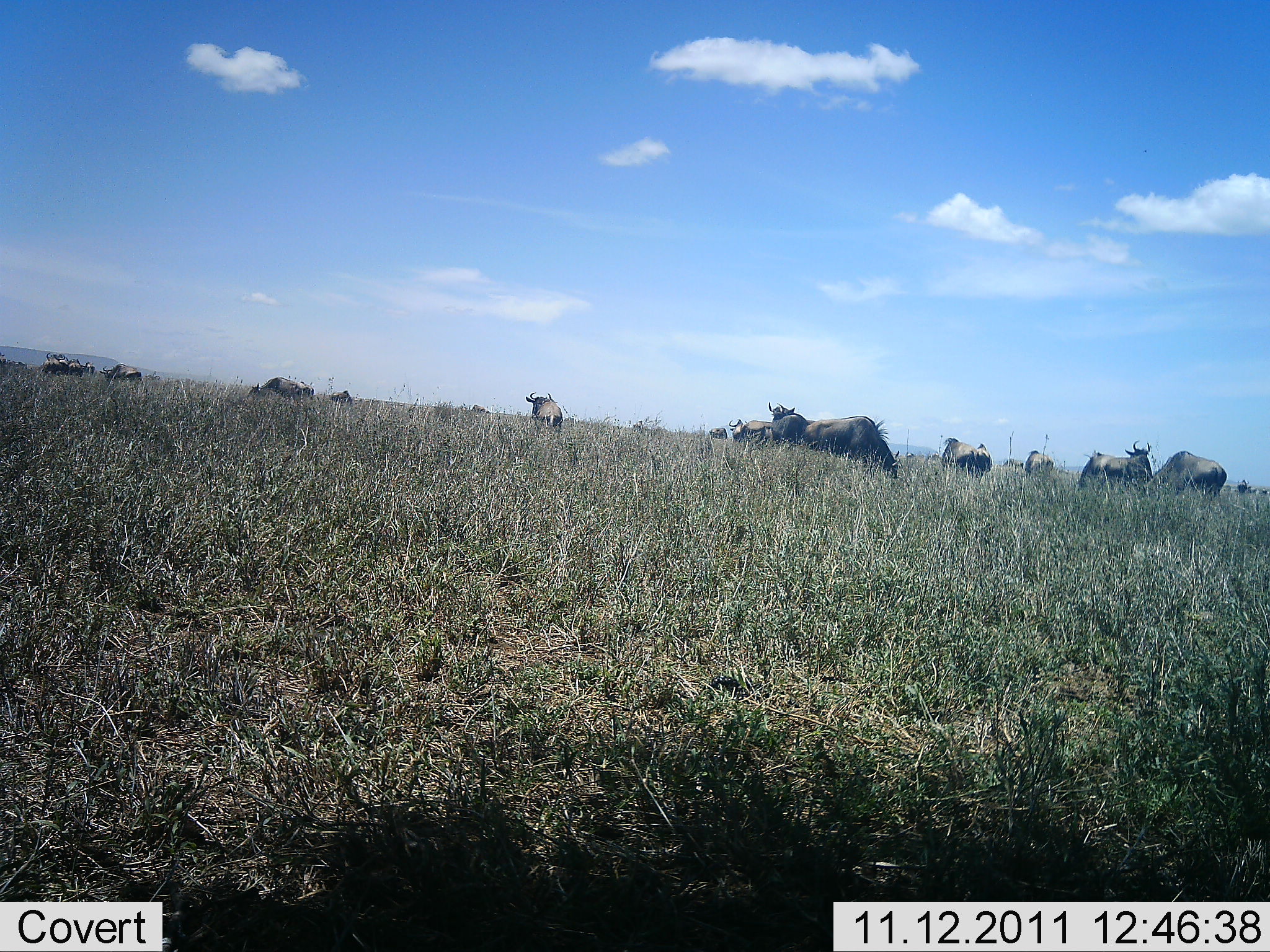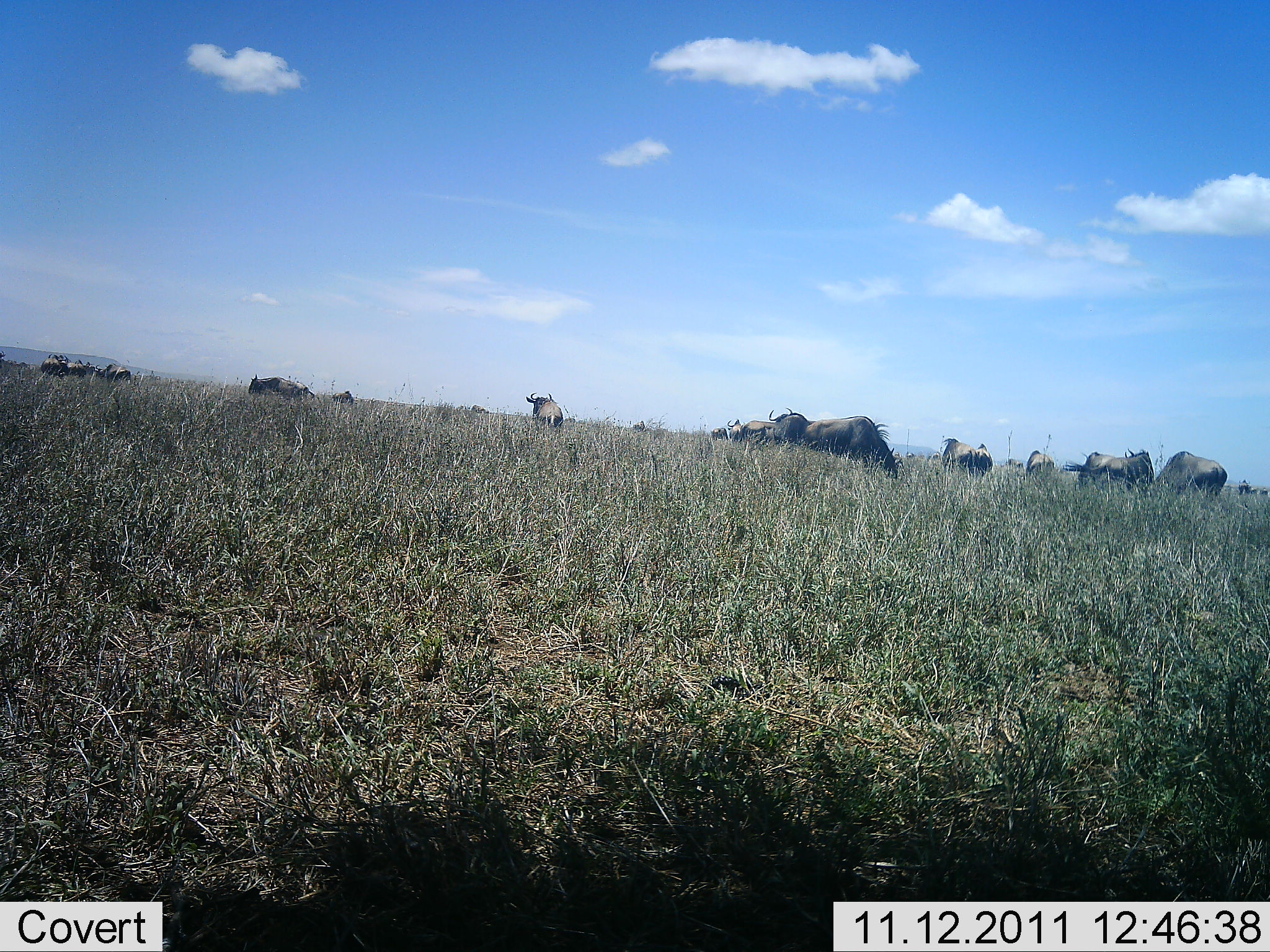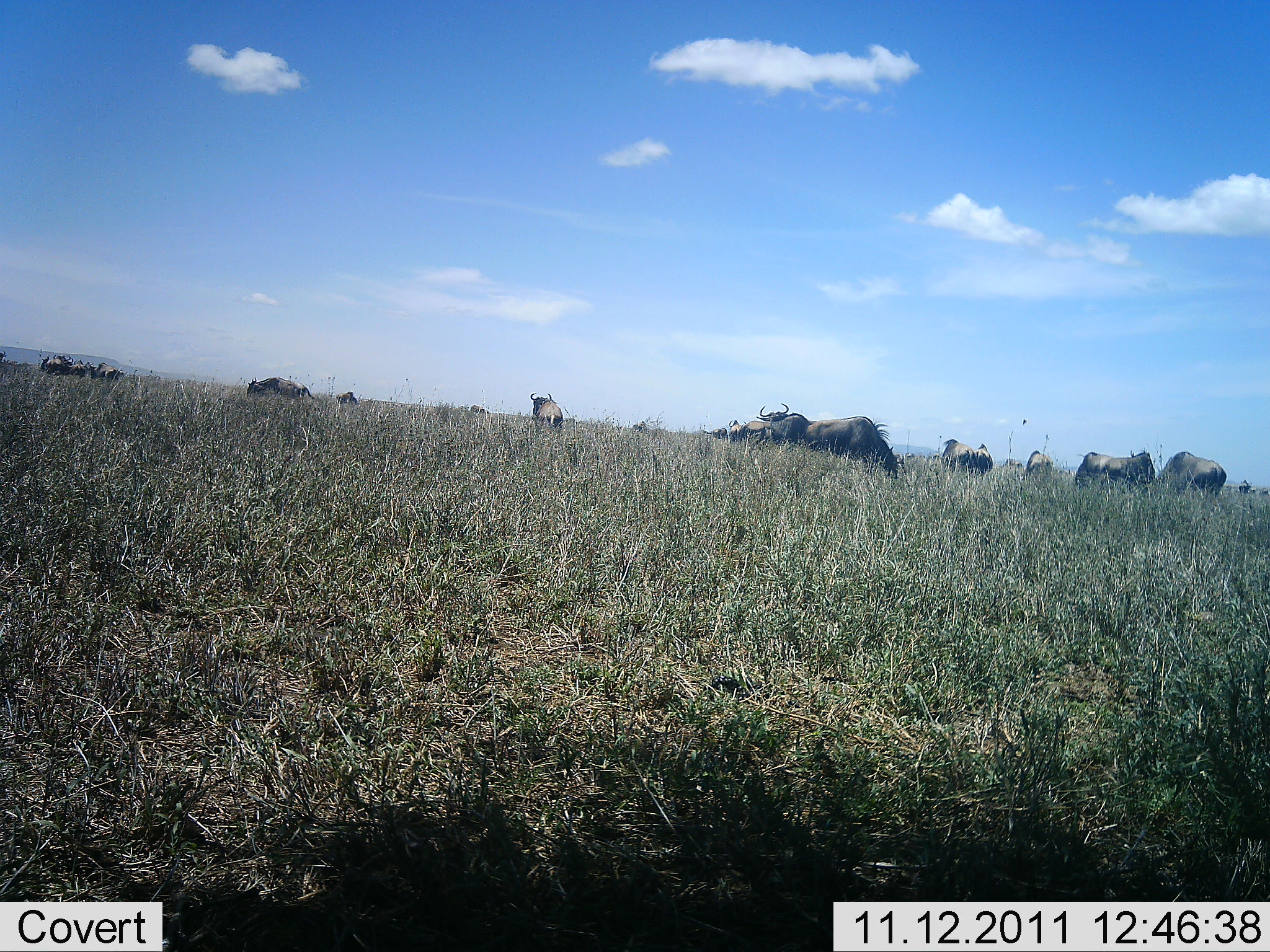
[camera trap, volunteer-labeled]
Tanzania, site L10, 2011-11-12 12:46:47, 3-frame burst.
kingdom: Animalia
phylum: Chordata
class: Mammalia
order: Artiodactyla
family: Bovidae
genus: Connochaetes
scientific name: Connochaetes taurinus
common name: blue wildebeest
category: wildebeest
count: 11-50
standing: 67%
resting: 0%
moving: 42%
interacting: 8%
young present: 0%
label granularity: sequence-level